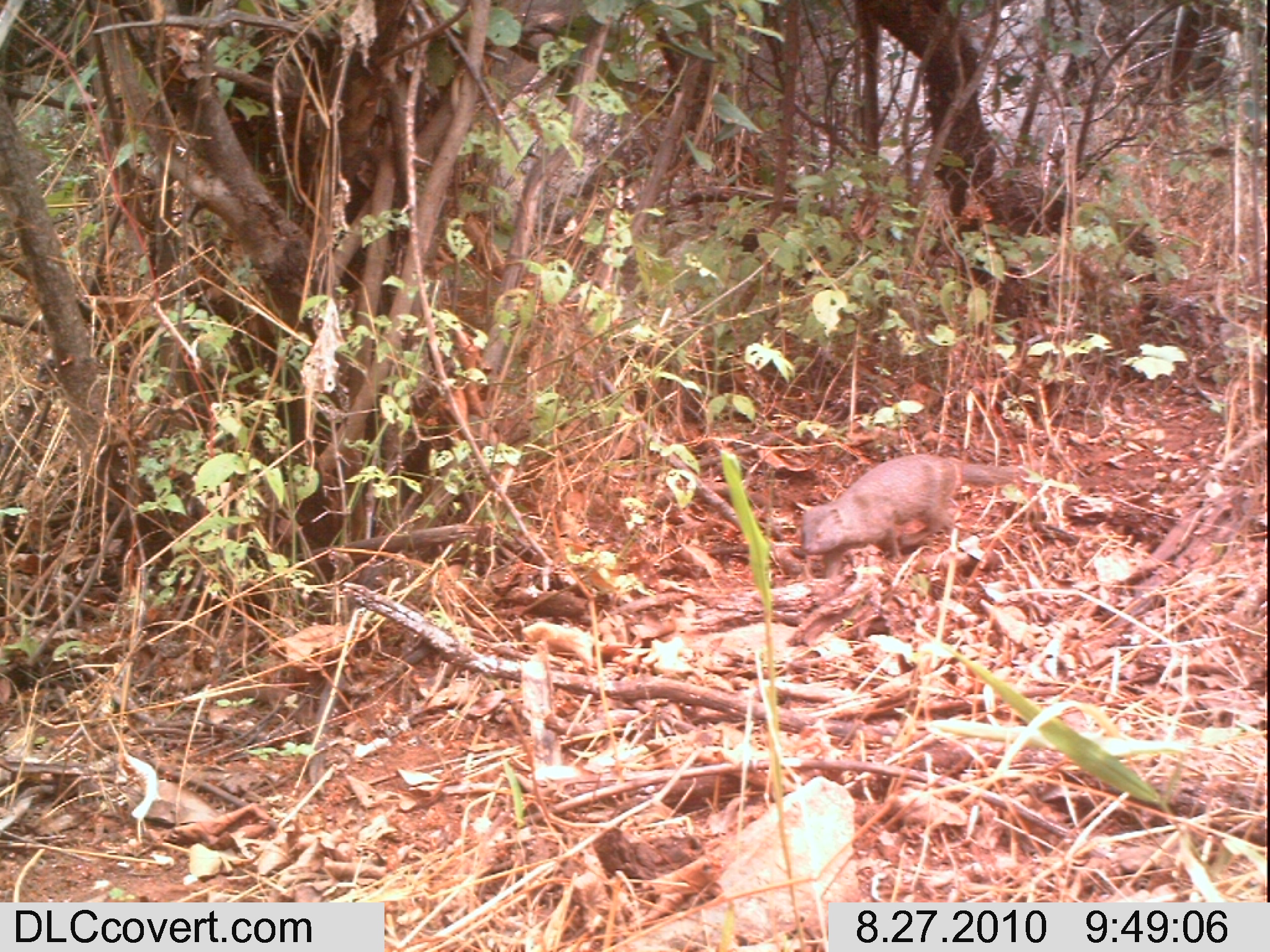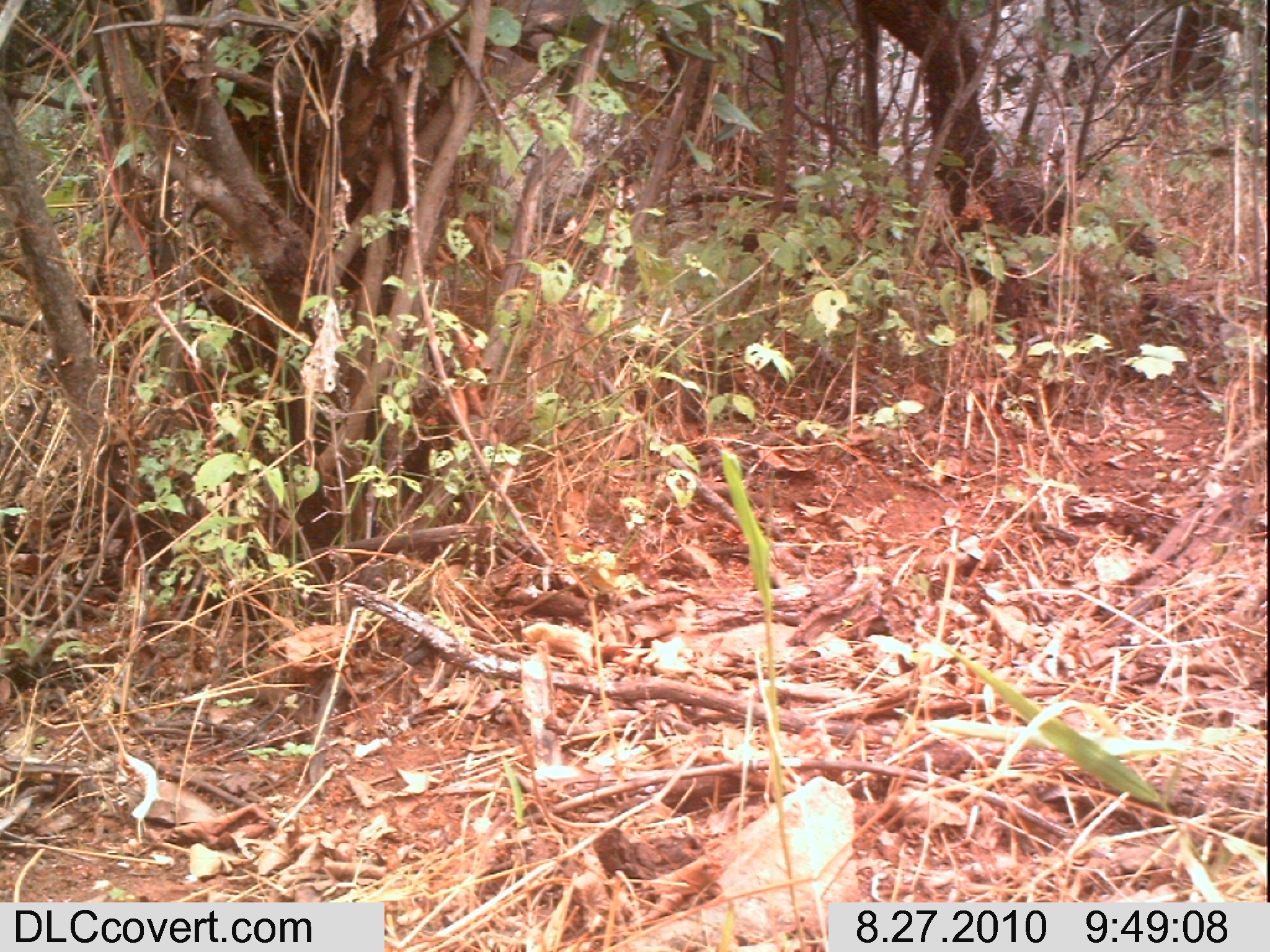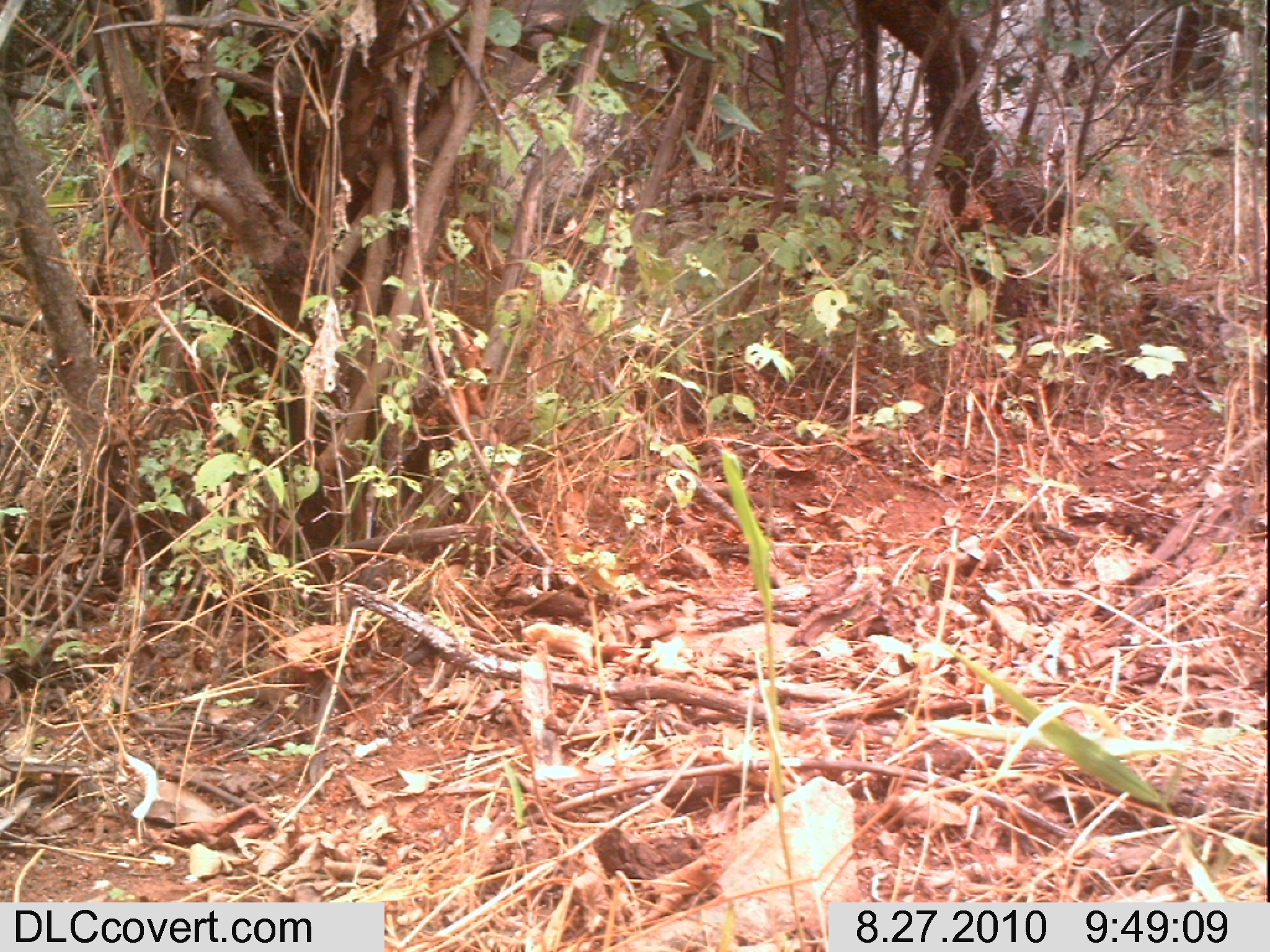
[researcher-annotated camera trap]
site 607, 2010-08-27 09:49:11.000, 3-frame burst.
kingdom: Animalia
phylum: Chordata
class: Mammalia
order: Carnivora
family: Herpestidae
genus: Helogale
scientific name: Helogale parvula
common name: common dwarf mongoose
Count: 1.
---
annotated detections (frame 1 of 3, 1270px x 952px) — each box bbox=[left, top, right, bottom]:
helogale parvula: bbox=[799, 452, 1019, 581]